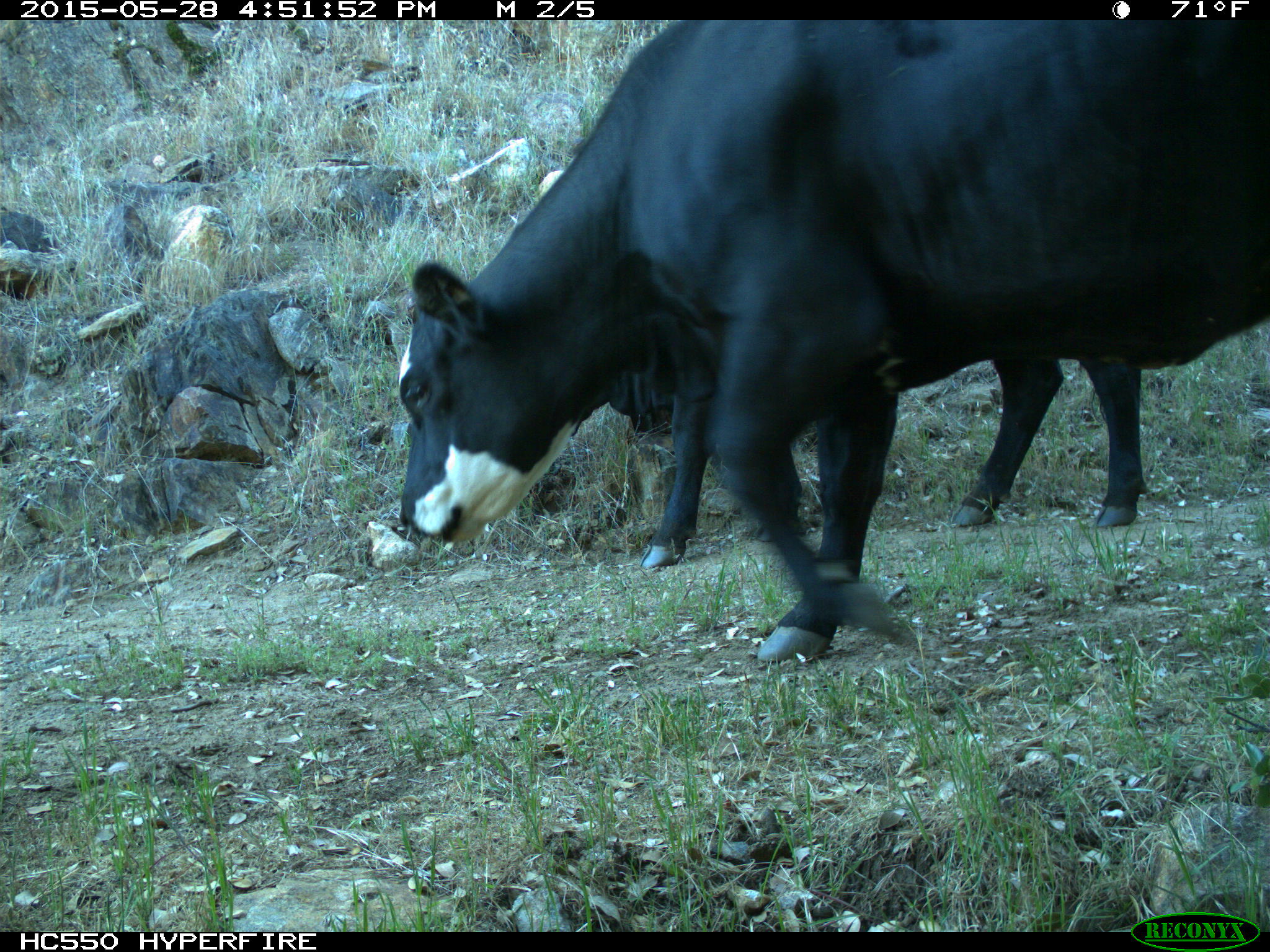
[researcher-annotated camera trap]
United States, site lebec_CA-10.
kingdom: Animalia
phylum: Chordata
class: Mammalia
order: Artiodactyla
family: Bovidae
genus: Bos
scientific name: Bos taurus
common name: domestic cow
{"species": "Bos taurus (domestic cow)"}